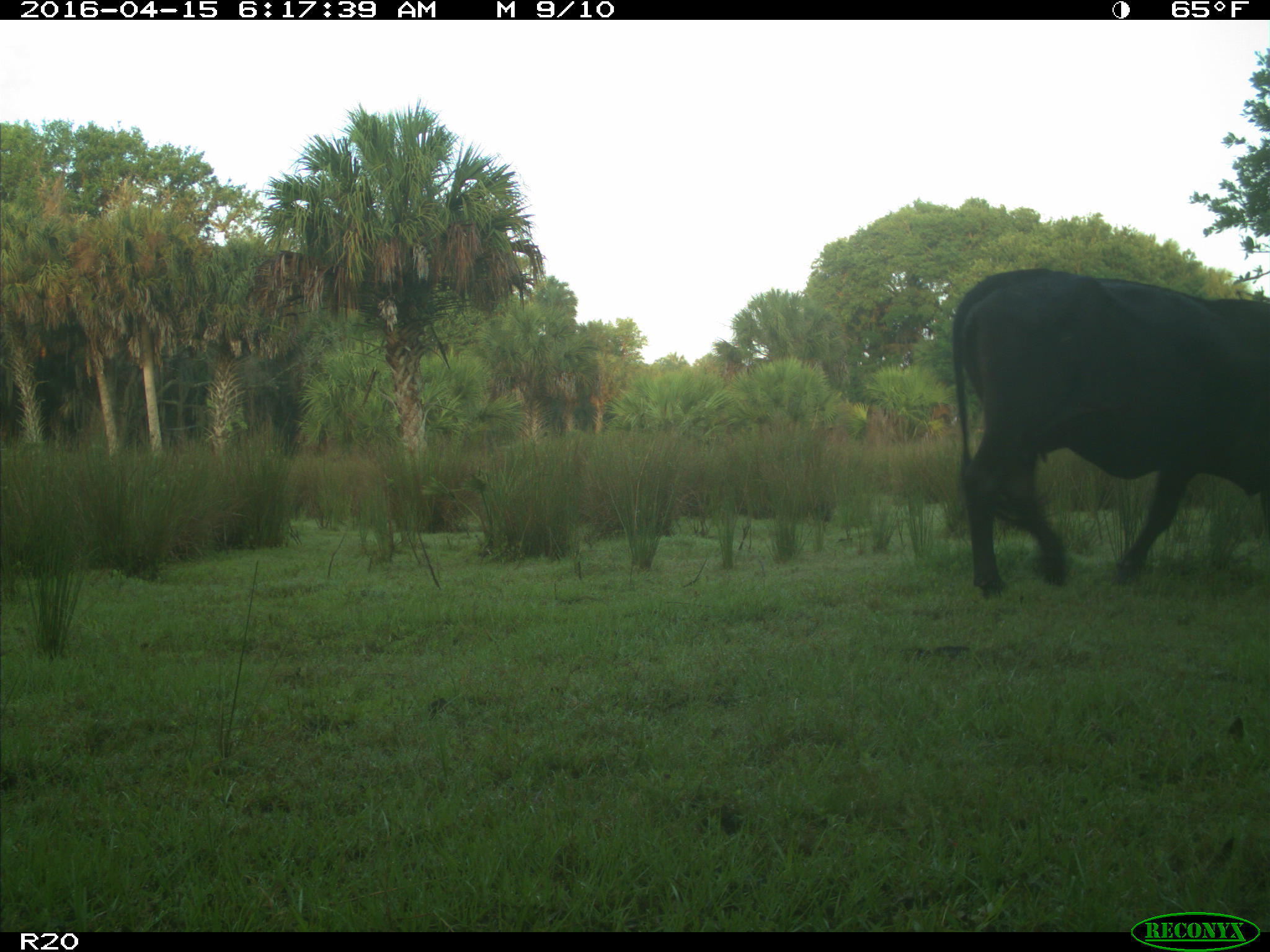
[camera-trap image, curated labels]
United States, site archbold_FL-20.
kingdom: Animalia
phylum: Chordata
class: Mammalia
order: Artiodactyla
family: Bovidae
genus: Bos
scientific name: Bos taurus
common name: domestic cow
Bos taurus (domestic cow).